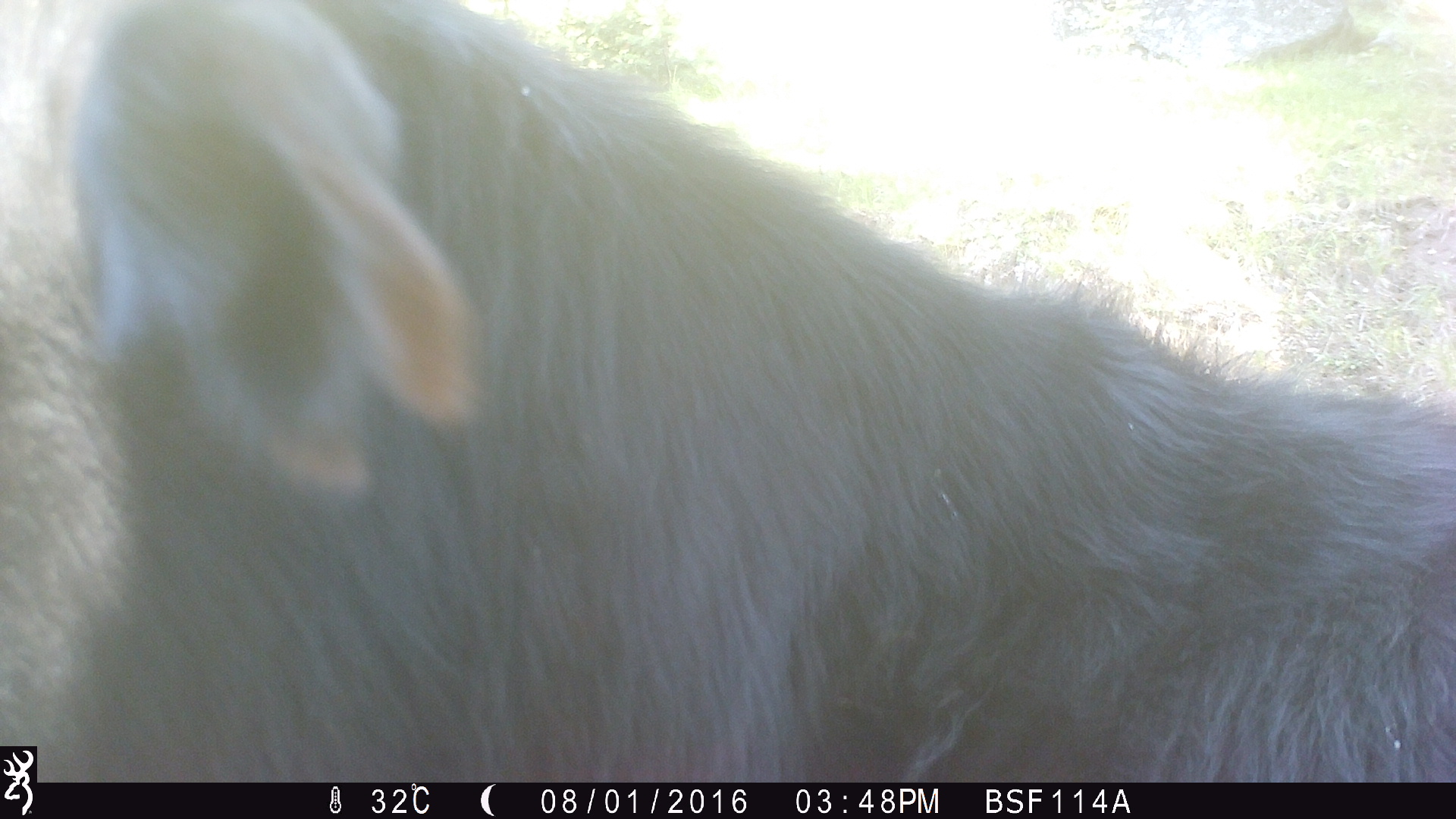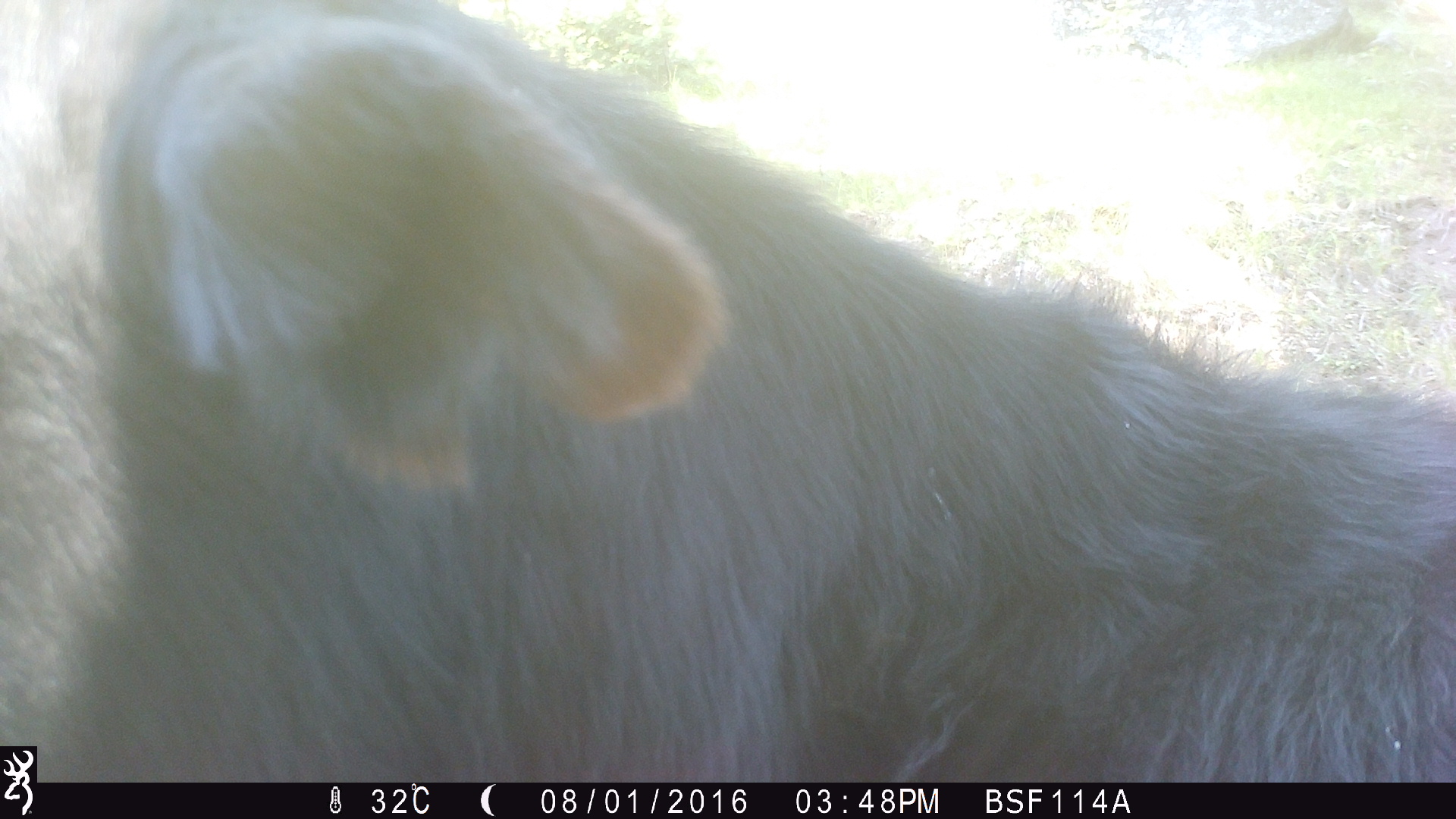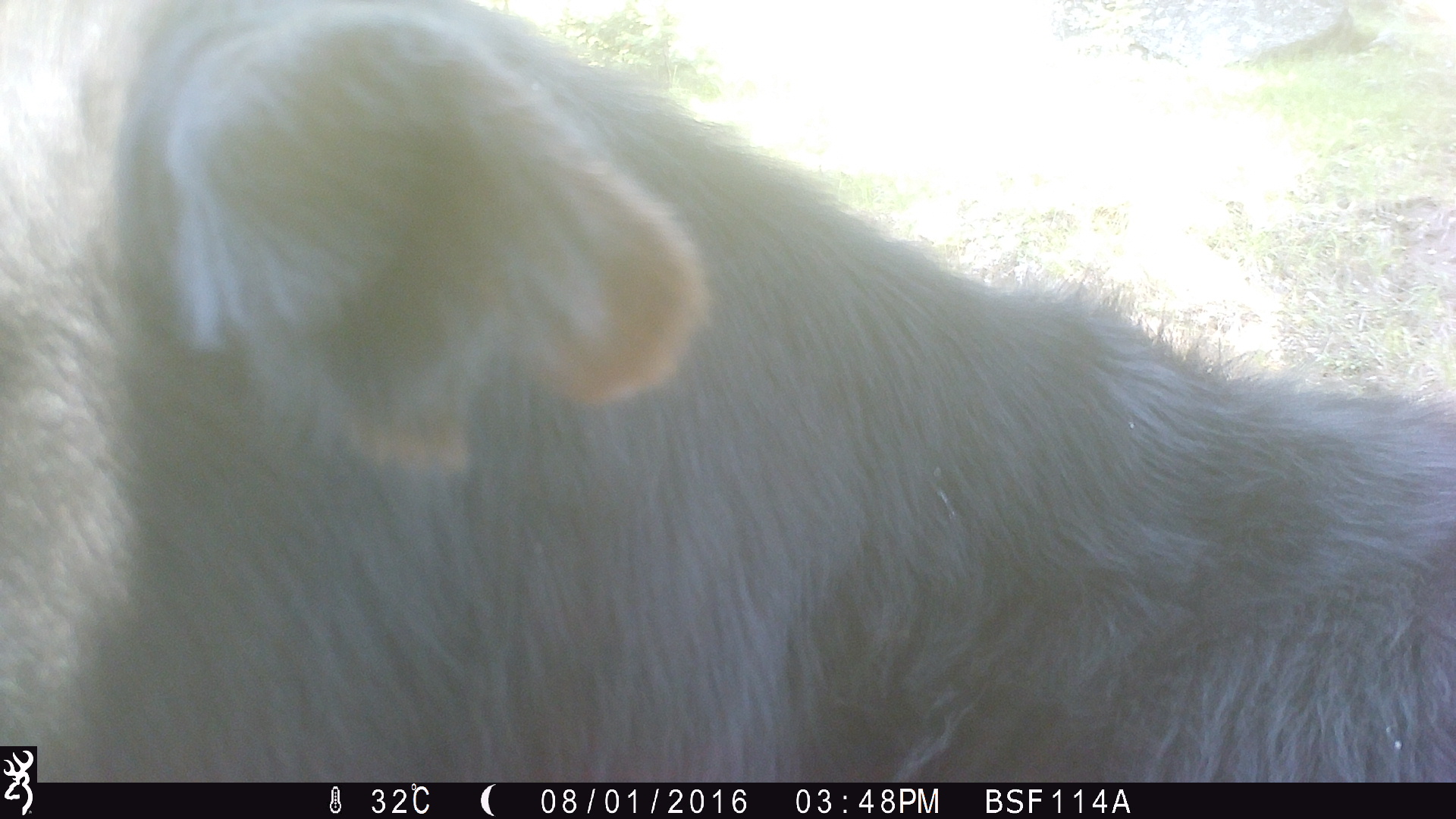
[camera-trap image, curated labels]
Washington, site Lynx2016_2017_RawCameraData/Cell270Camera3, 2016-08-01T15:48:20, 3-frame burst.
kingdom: Animalia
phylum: Chordata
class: Mammalia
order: Artiodactyla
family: Bovidae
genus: Bos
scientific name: Bos taurus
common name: domestic cattle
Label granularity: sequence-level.